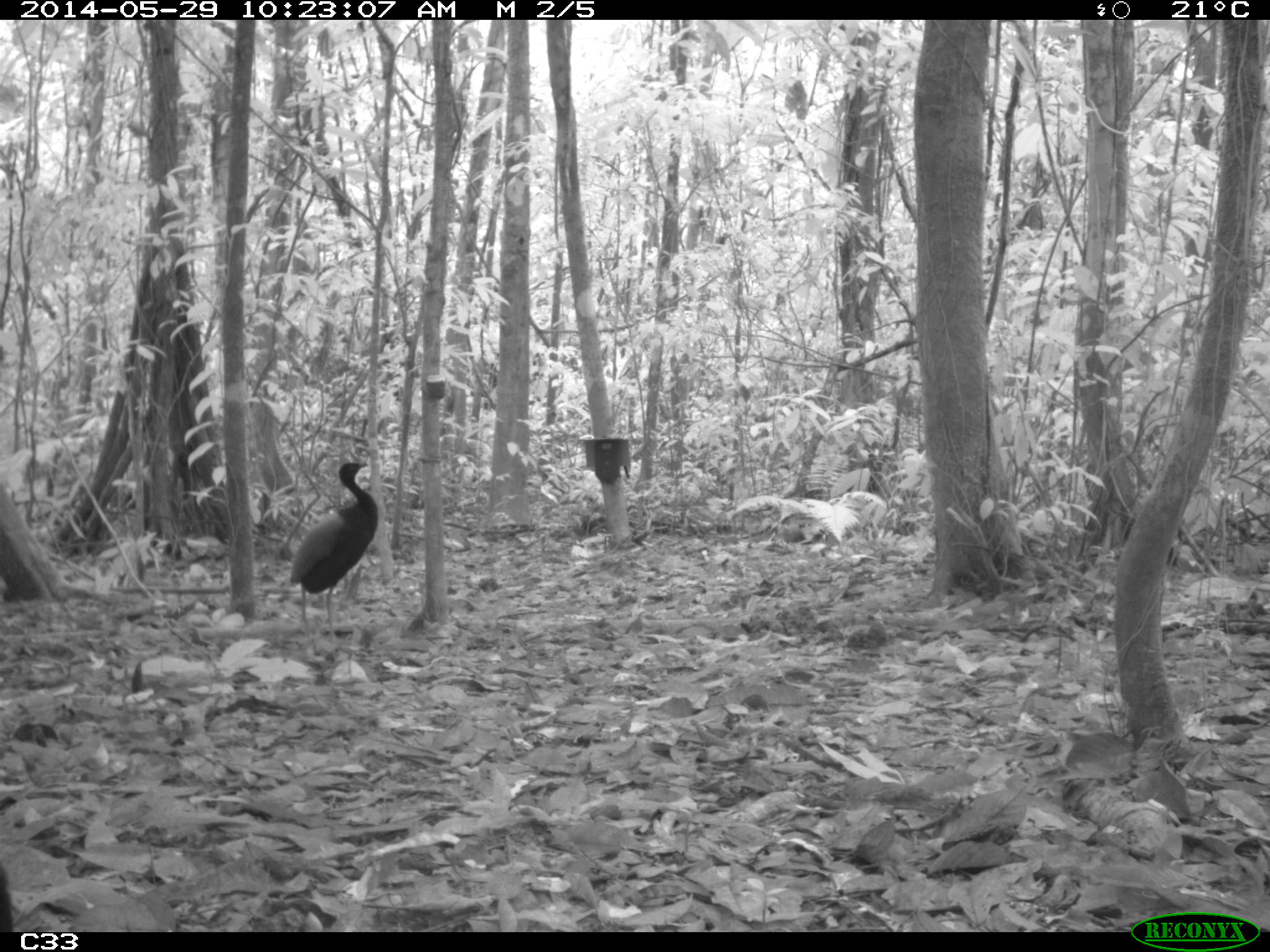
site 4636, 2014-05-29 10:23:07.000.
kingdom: Animalia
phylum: Chordata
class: Aves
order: Gruiformes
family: Psophiidae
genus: Psophia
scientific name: Psophia crepitans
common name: gray-winged trumpeter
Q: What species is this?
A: Psophia crepitans (gray-winged trumpeter).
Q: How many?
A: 5.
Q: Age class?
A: Adult.